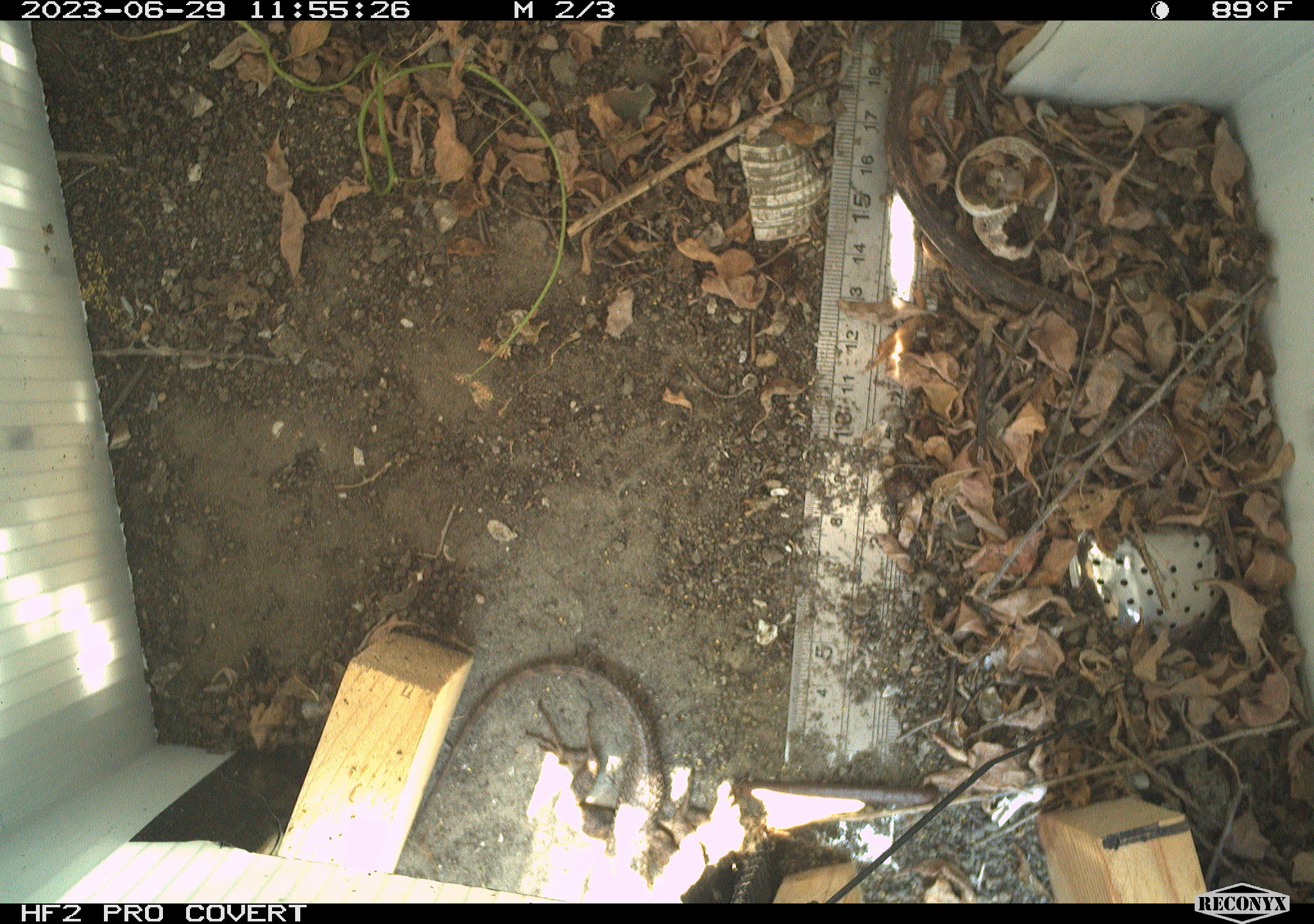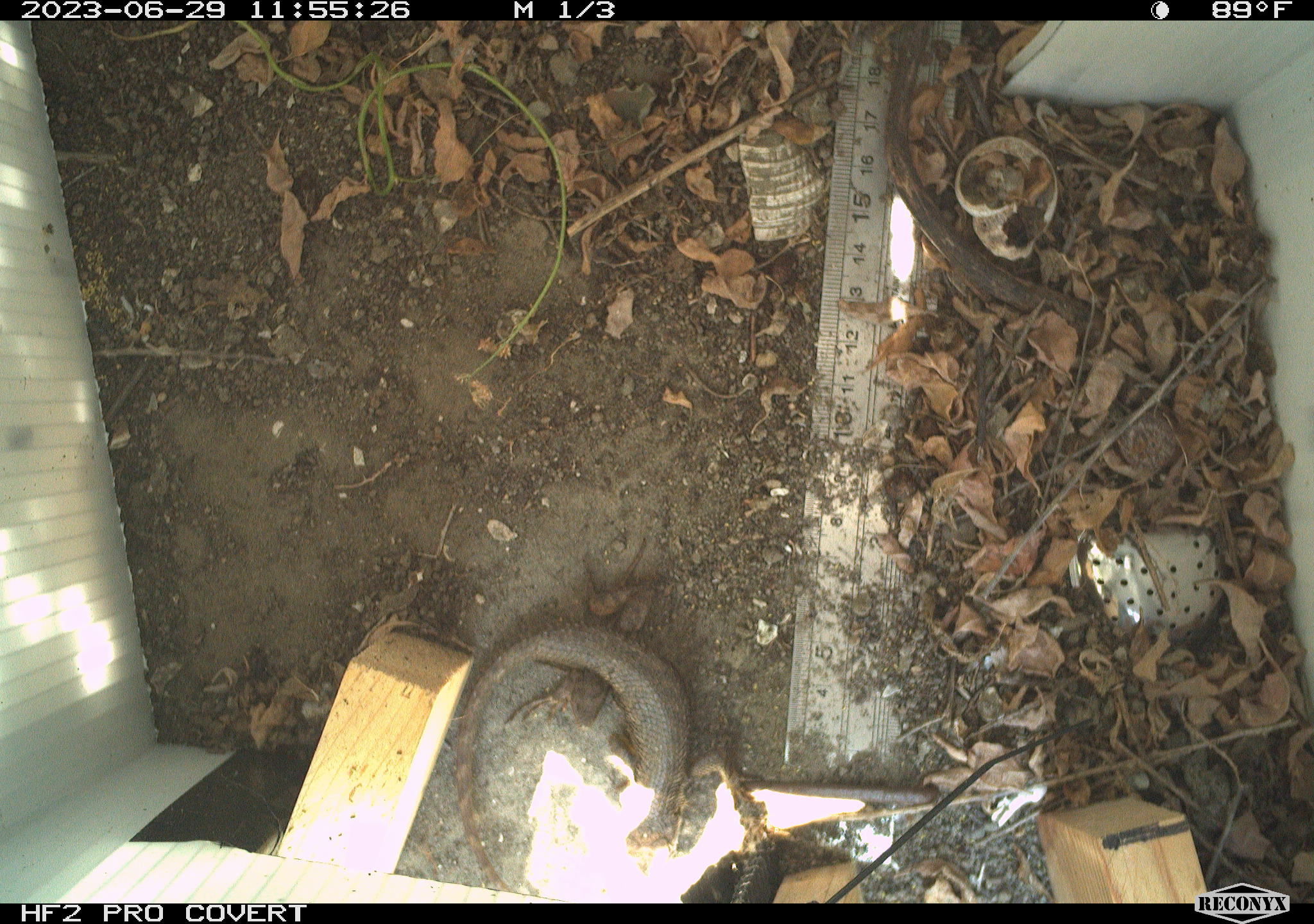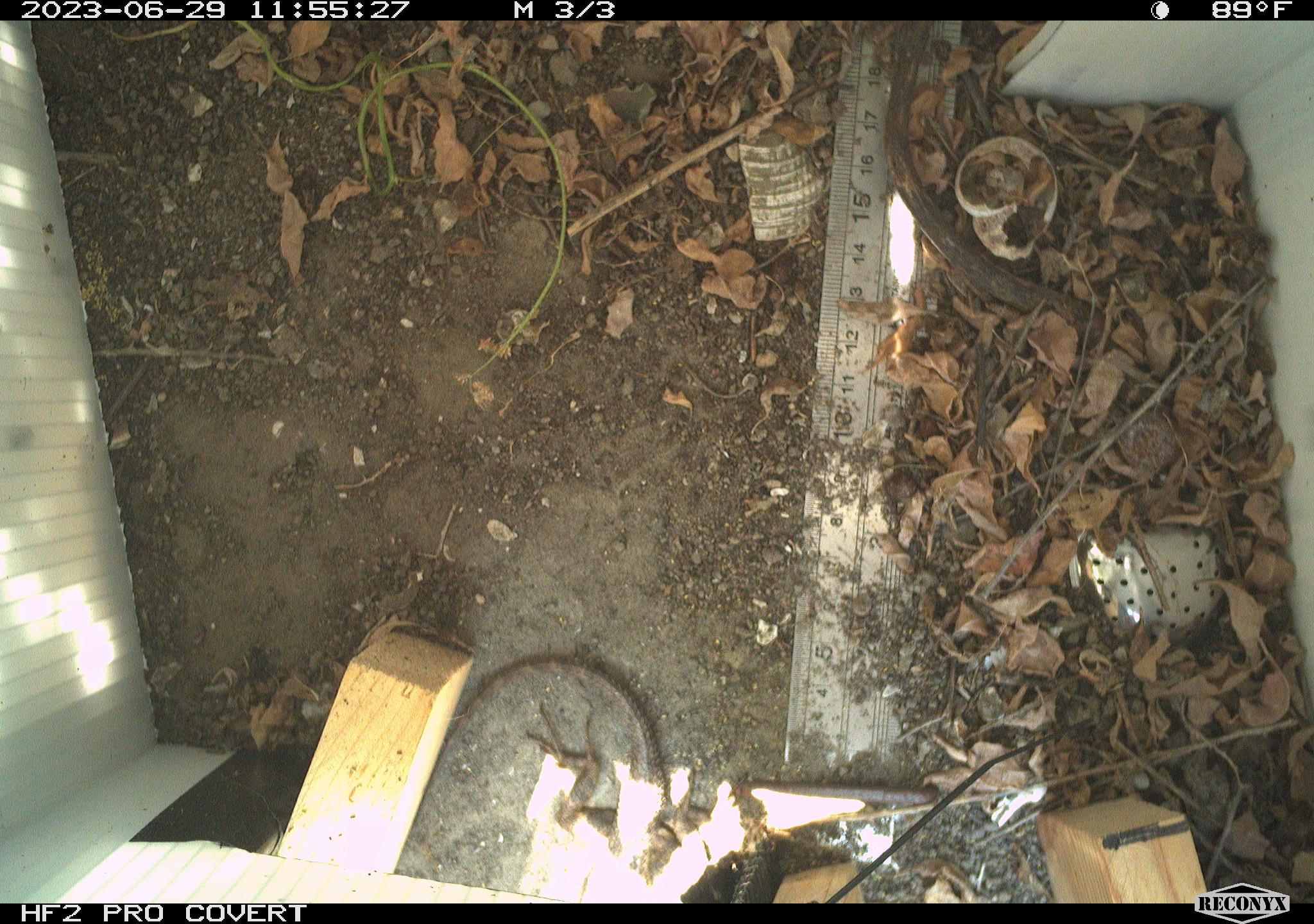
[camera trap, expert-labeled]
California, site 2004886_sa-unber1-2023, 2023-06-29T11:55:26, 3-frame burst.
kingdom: Animalia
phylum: Chordata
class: Reptilia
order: Squamata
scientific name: Squamata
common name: lizards and snakes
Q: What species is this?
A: Lizards and snakes (Squamata).